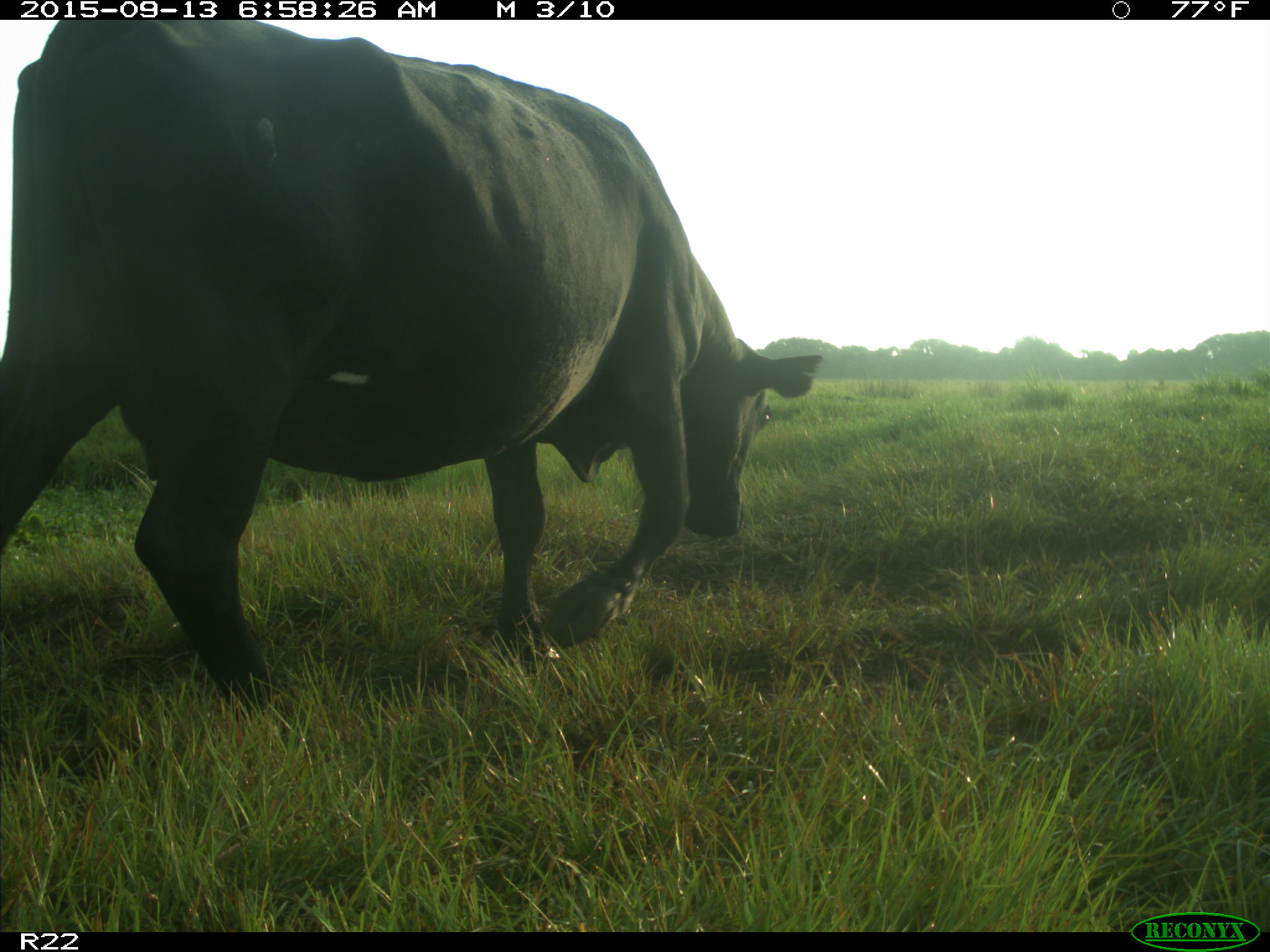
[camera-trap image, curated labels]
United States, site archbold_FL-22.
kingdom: Animalia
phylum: Chordata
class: Mammalia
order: Artiodactyla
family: Bovidae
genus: Bos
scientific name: Bos taurus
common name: domestic cow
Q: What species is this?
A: Bos taurus (domestic cow).